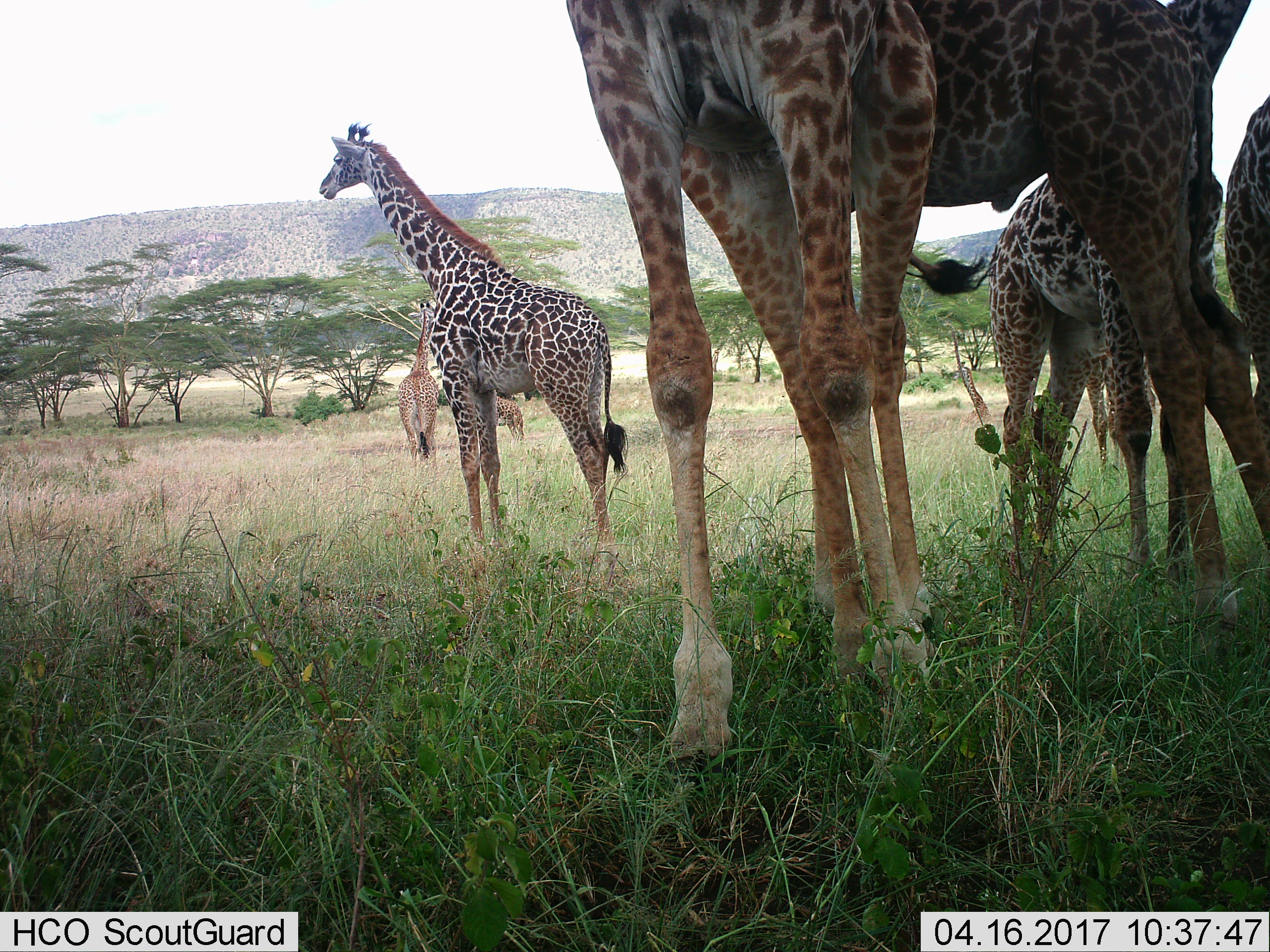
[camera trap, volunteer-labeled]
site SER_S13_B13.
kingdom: Animalia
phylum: Chordata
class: Mammalia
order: Artiodactyla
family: Giraffidae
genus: Giraffa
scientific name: Giraffa camelopardalis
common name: giraffe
Giraffe (Giraffa camelopardalis), count 7. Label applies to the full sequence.